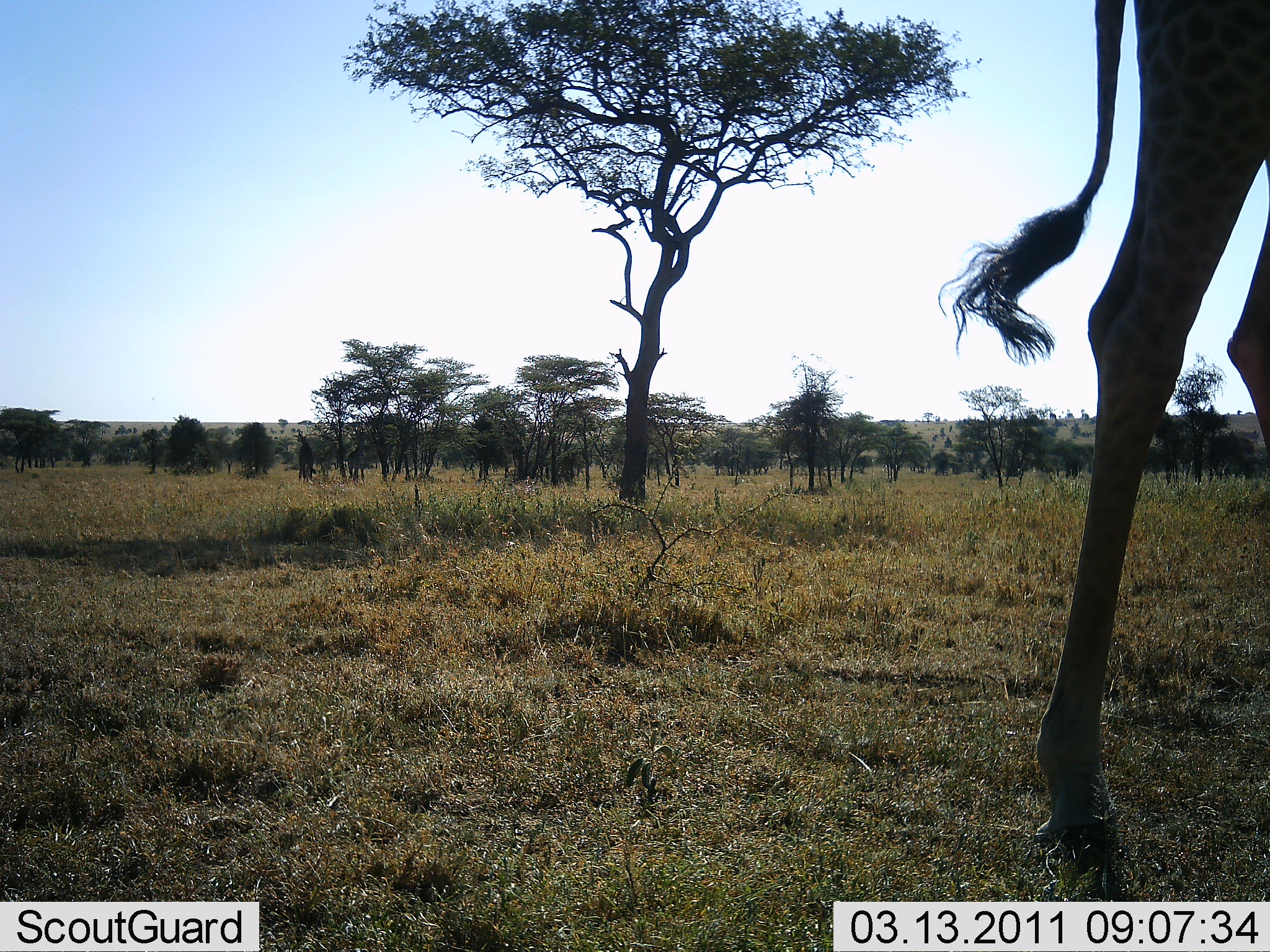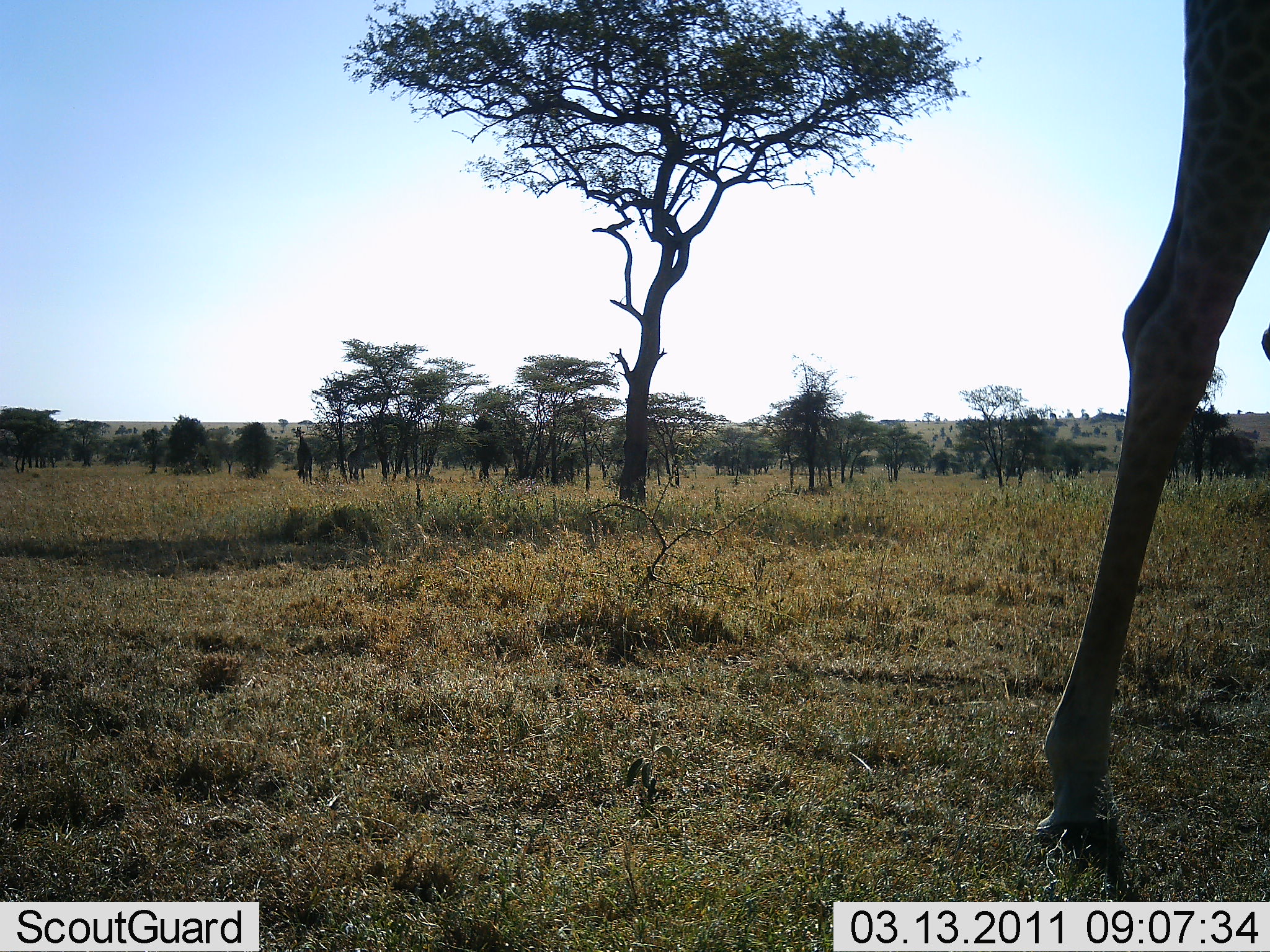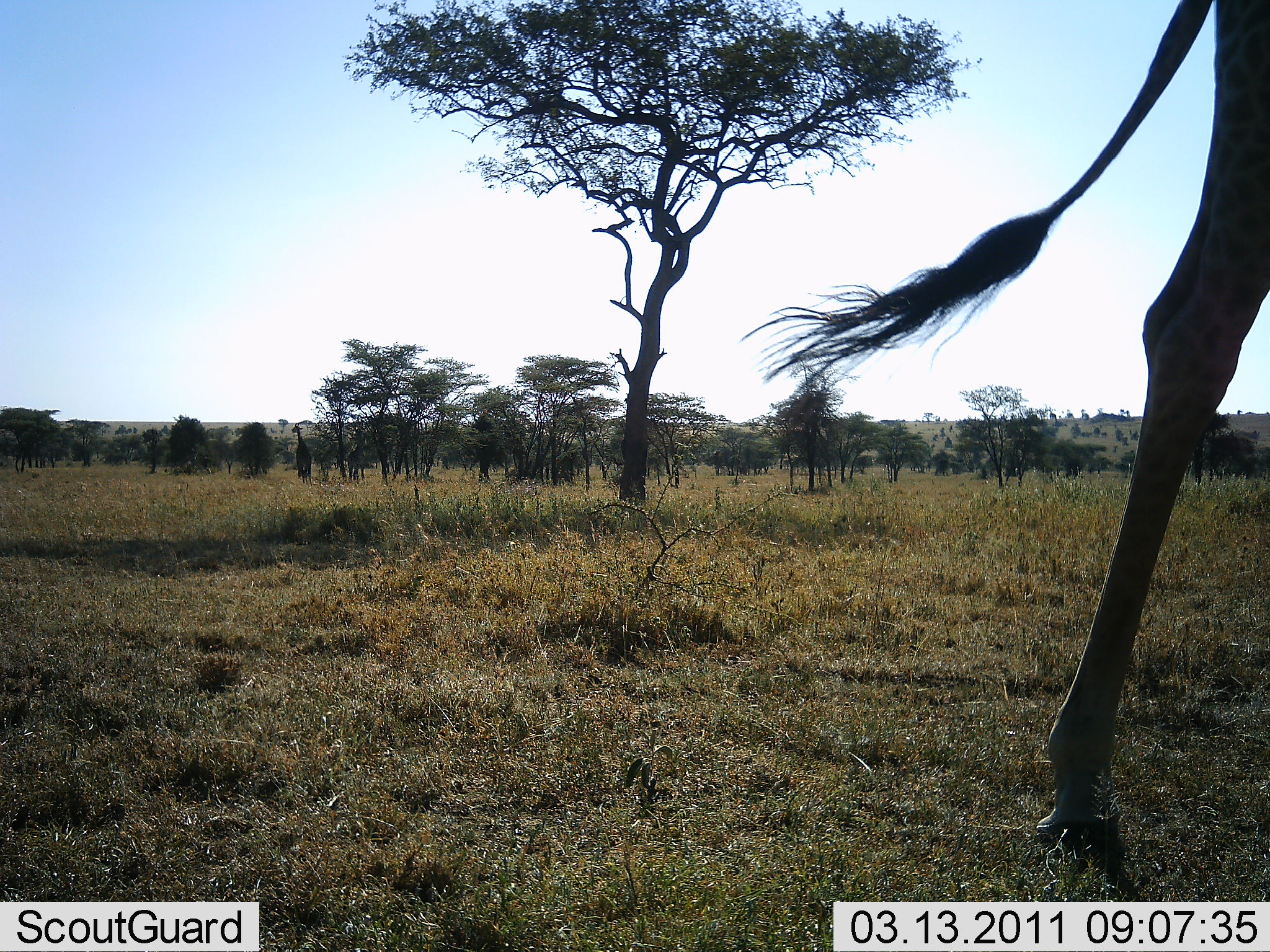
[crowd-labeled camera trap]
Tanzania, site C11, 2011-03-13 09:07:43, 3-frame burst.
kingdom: Animalia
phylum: Chordata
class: Mammalia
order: Artiodactyla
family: Giraffidae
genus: Giraffa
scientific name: Giraffa camelopardalis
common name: giraffe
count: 1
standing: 60%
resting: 0%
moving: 50%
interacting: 0%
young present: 0%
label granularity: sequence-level